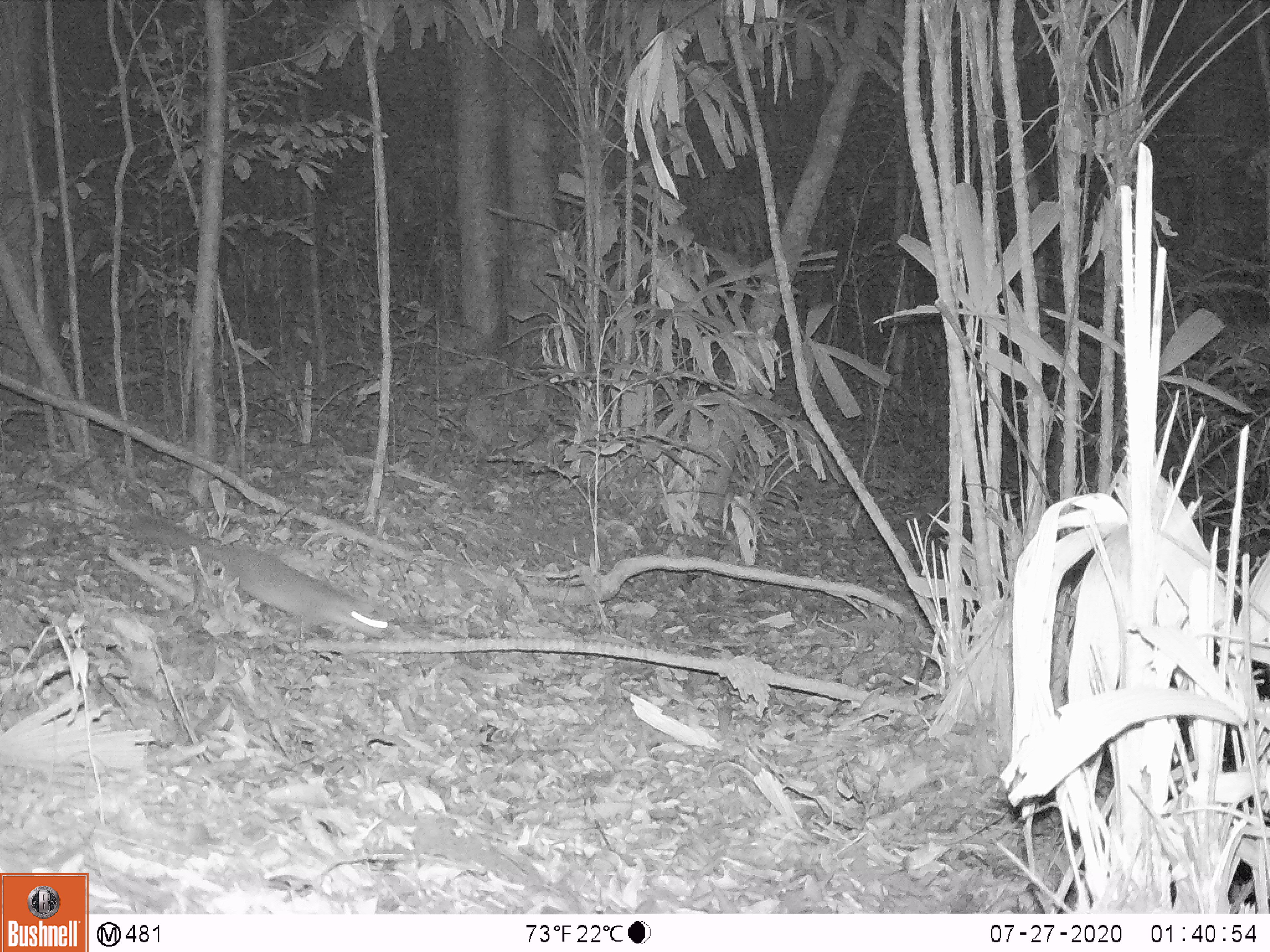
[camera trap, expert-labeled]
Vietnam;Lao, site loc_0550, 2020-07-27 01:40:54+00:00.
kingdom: Animalia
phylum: Chordata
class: Mammalia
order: Carnivora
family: Mustelidae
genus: Melogale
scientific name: Melogale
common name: ferret badger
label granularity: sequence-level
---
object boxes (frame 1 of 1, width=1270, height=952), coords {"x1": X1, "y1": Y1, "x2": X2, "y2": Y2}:
ferret badger: {"x1": 136, "y1": 517, "x2": 388, "y2": 640}